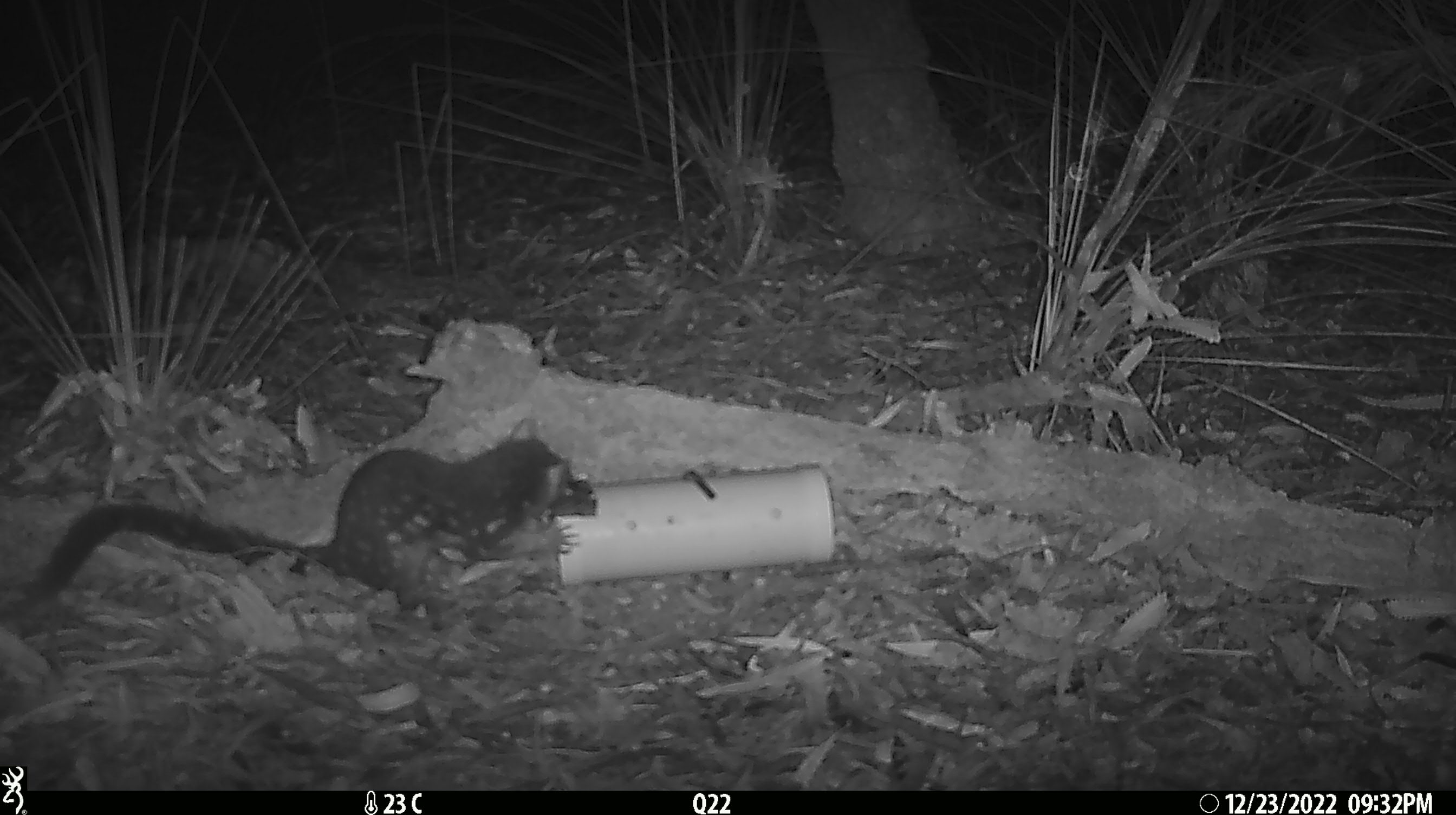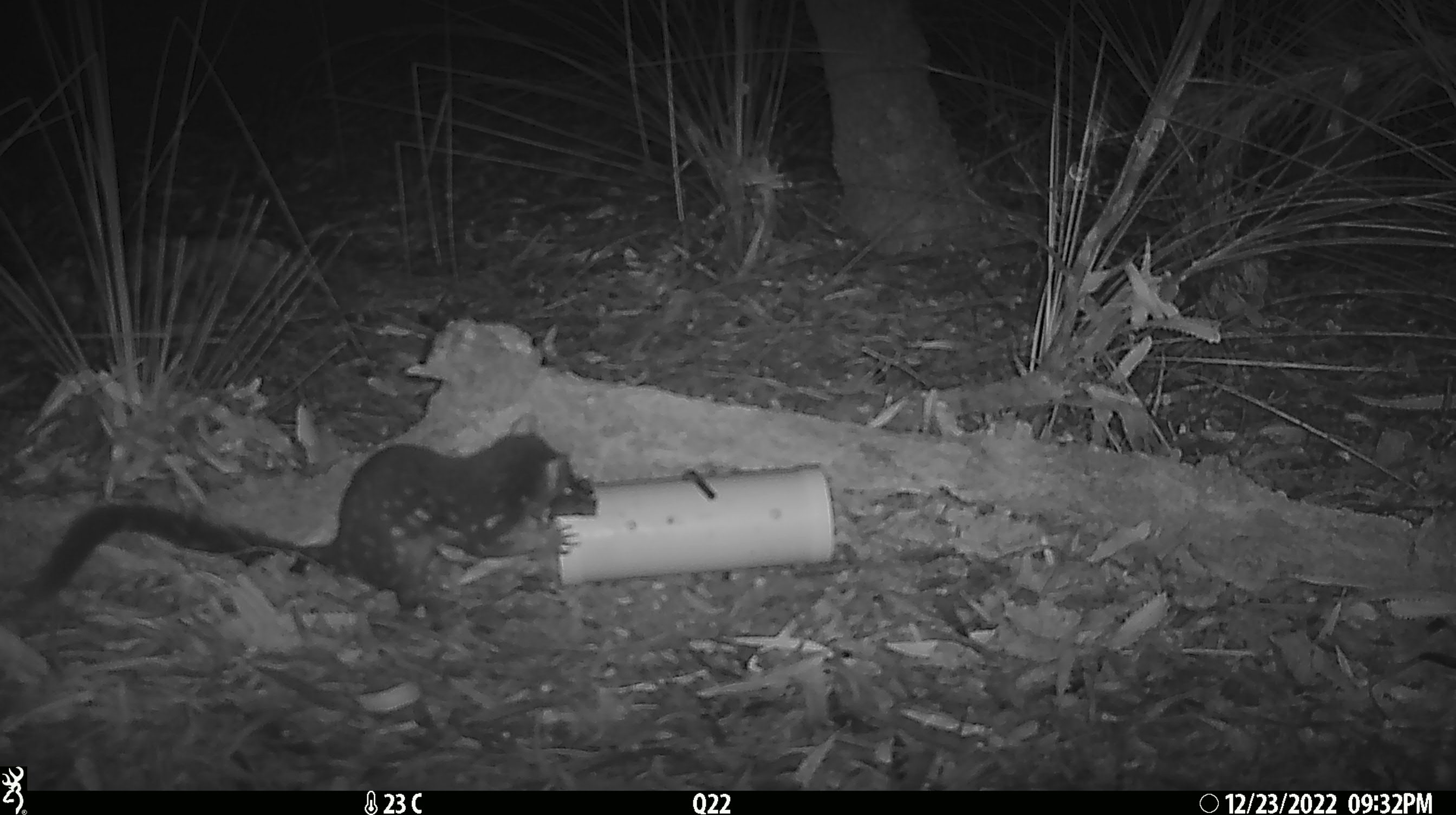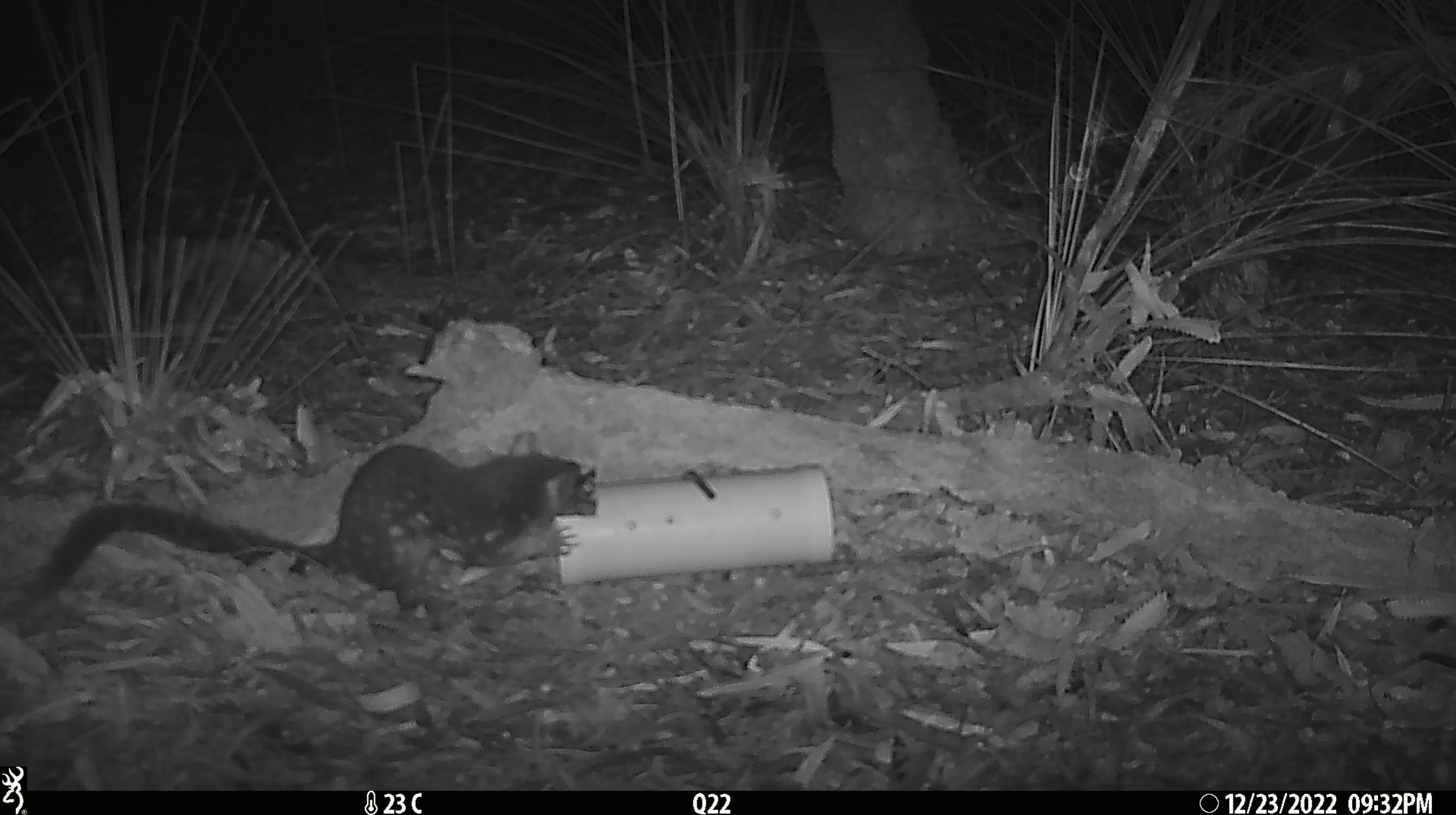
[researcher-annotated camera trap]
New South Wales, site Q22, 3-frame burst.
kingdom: Animalia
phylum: Chordata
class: Mammalia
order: Dasyuromorphia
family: Dasyuridae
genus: Dasyurus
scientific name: Dasyurus maculatus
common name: spotted-tailed quoll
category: quoll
Quoll (spotted-tailed quoll) (Dasyurus maculatus).